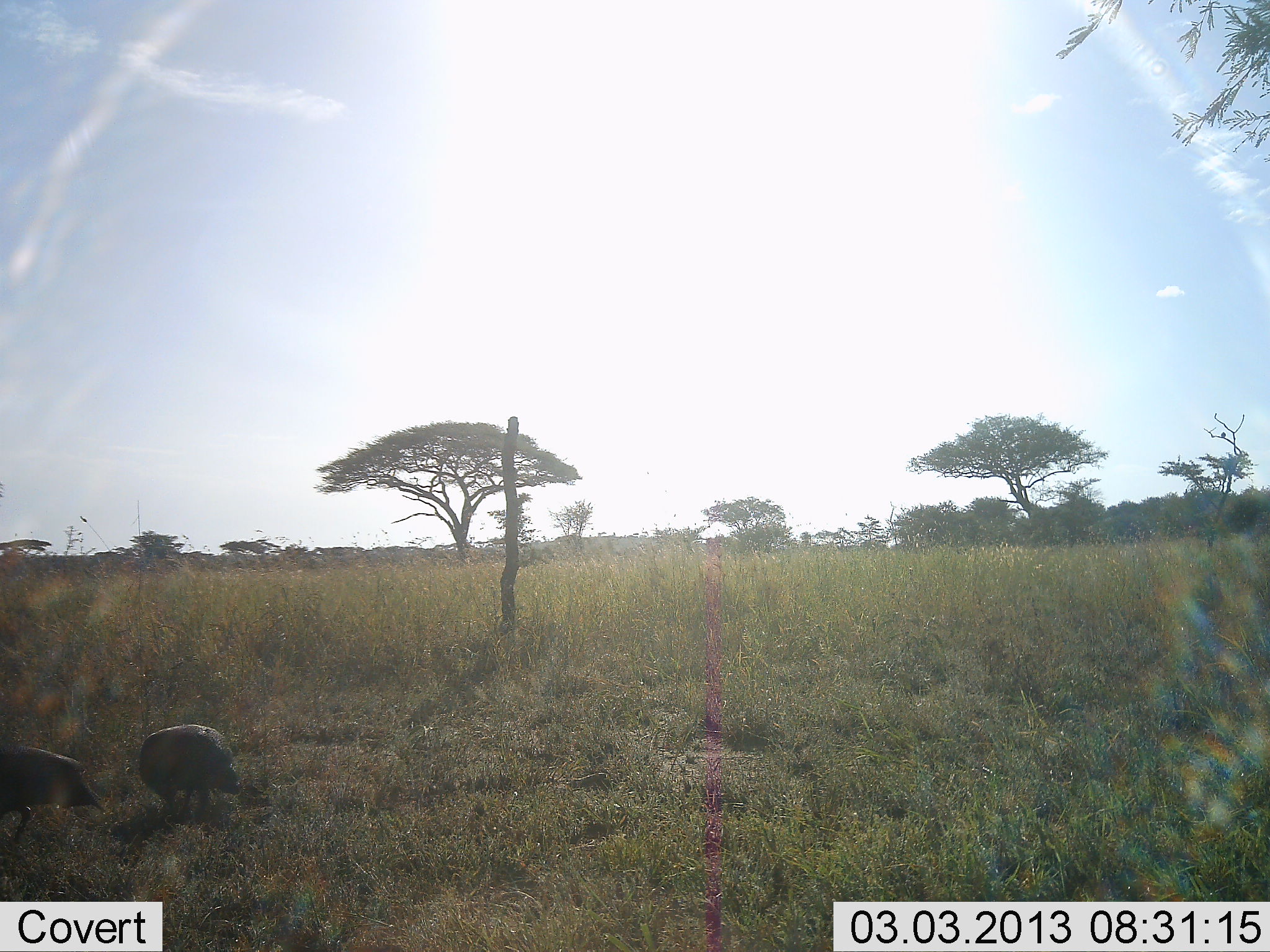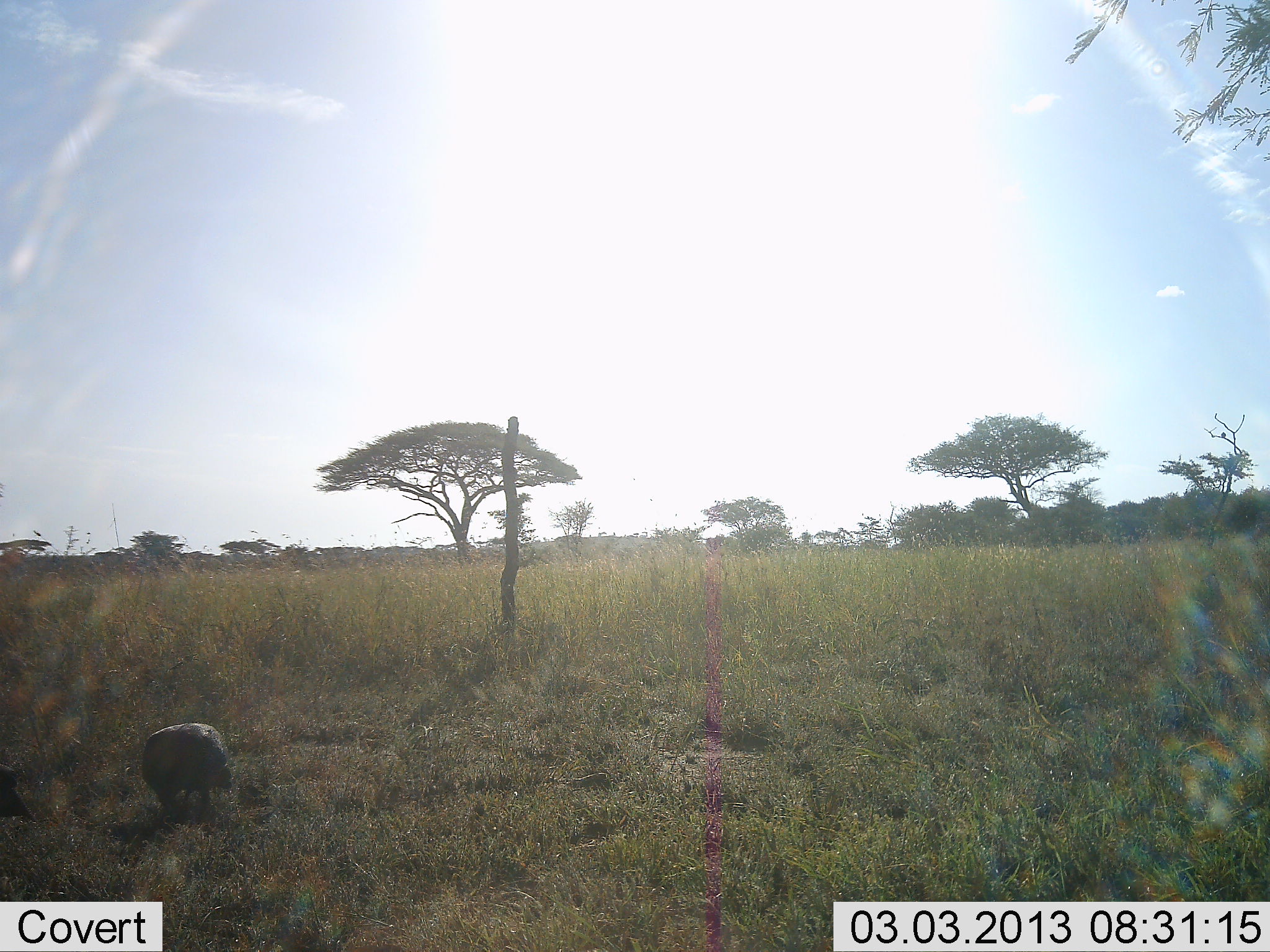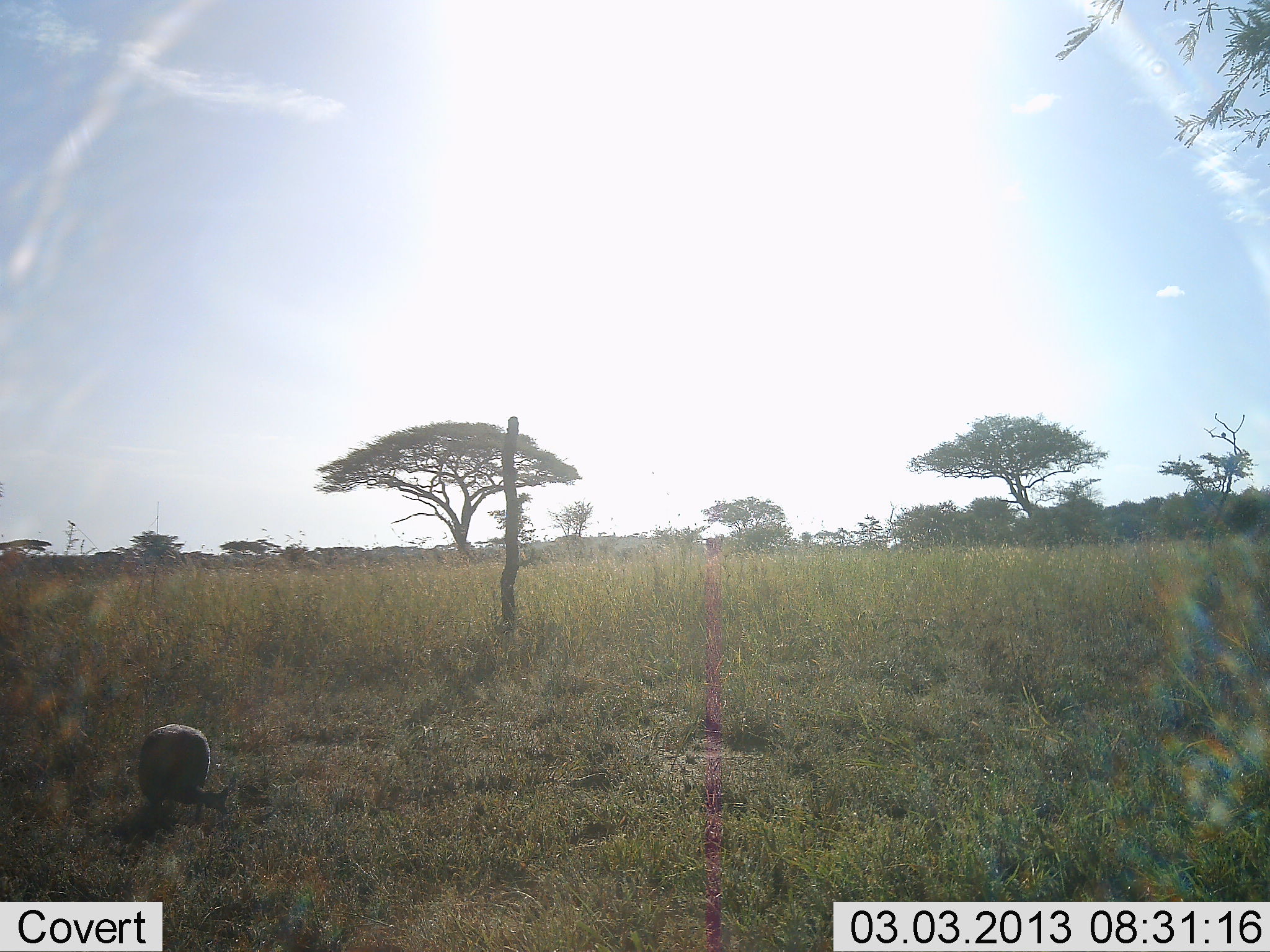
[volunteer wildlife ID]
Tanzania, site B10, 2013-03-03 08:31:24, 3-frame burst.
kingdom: Animalia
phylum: Chordata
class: Aves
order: Galliformes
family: Numididae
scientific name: Numididae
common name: guinea fowl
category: guineafowl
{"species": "guineafowl (guinea fowl) (Numididae)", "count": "2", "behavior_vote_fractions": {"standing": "43%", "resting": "0%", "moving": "43%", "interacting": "0%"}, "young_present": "0%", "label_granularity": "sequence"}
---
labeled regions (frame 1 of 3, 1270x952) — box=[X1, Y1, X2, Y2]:
animal: box=[0, 742, 107, 848]; box=[136, 722, 243, 821]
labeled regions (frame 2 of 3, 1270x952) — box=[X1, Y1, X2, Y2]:
animal: box=[139, 721, 234, 820]; box=[0, 763, 36, 822]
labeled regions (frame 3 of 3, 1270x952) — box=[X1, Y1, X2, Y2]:
animal: box=[135, 722, 230, 829]